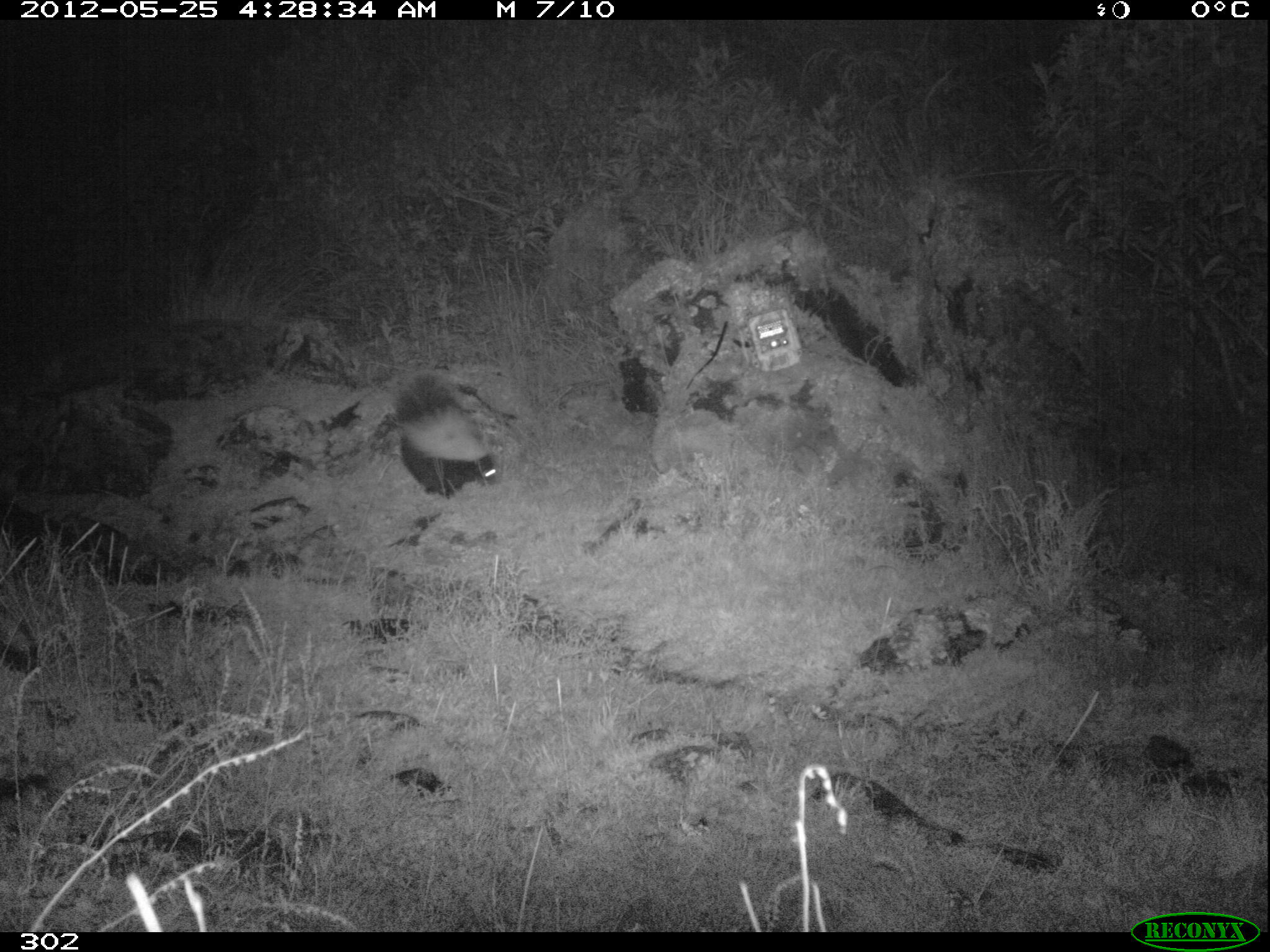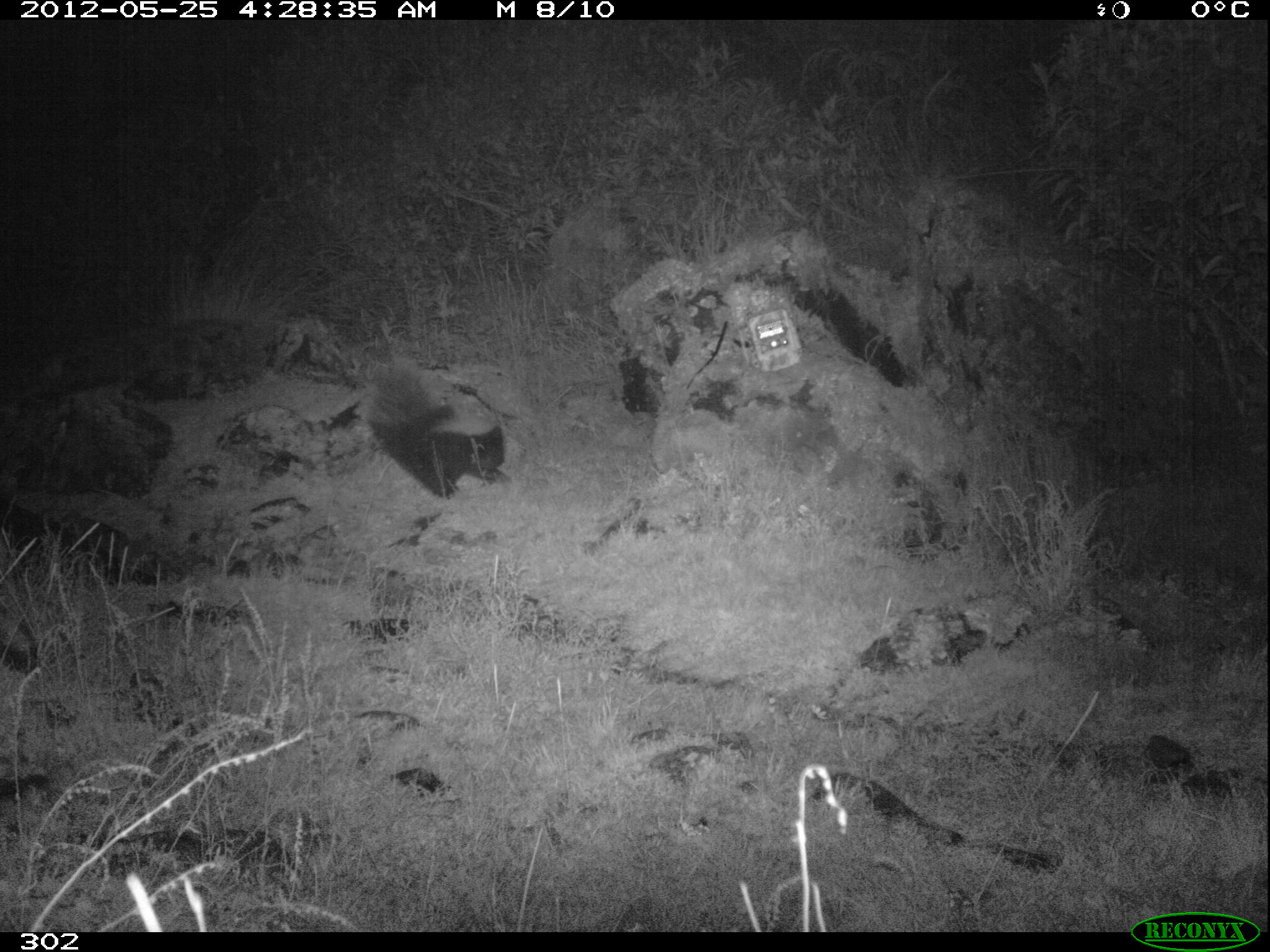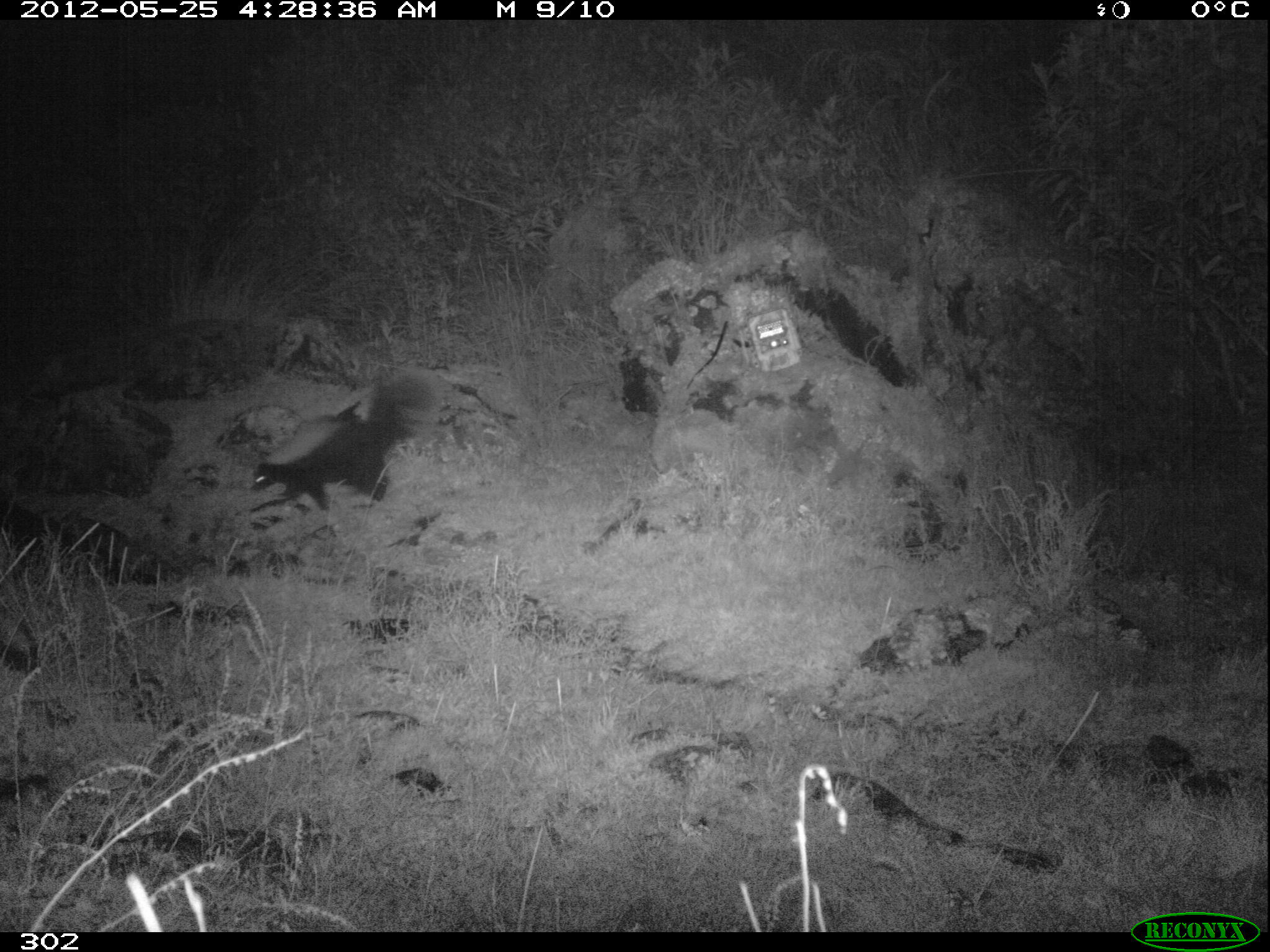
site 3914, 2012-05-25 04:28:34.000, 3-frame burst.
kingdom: Animalia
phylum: Chordata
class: Mammalia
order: Carnivora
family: Mephitidae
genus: Conepatus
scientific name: Conepatus chinga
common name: molina's hog-nosed skunk